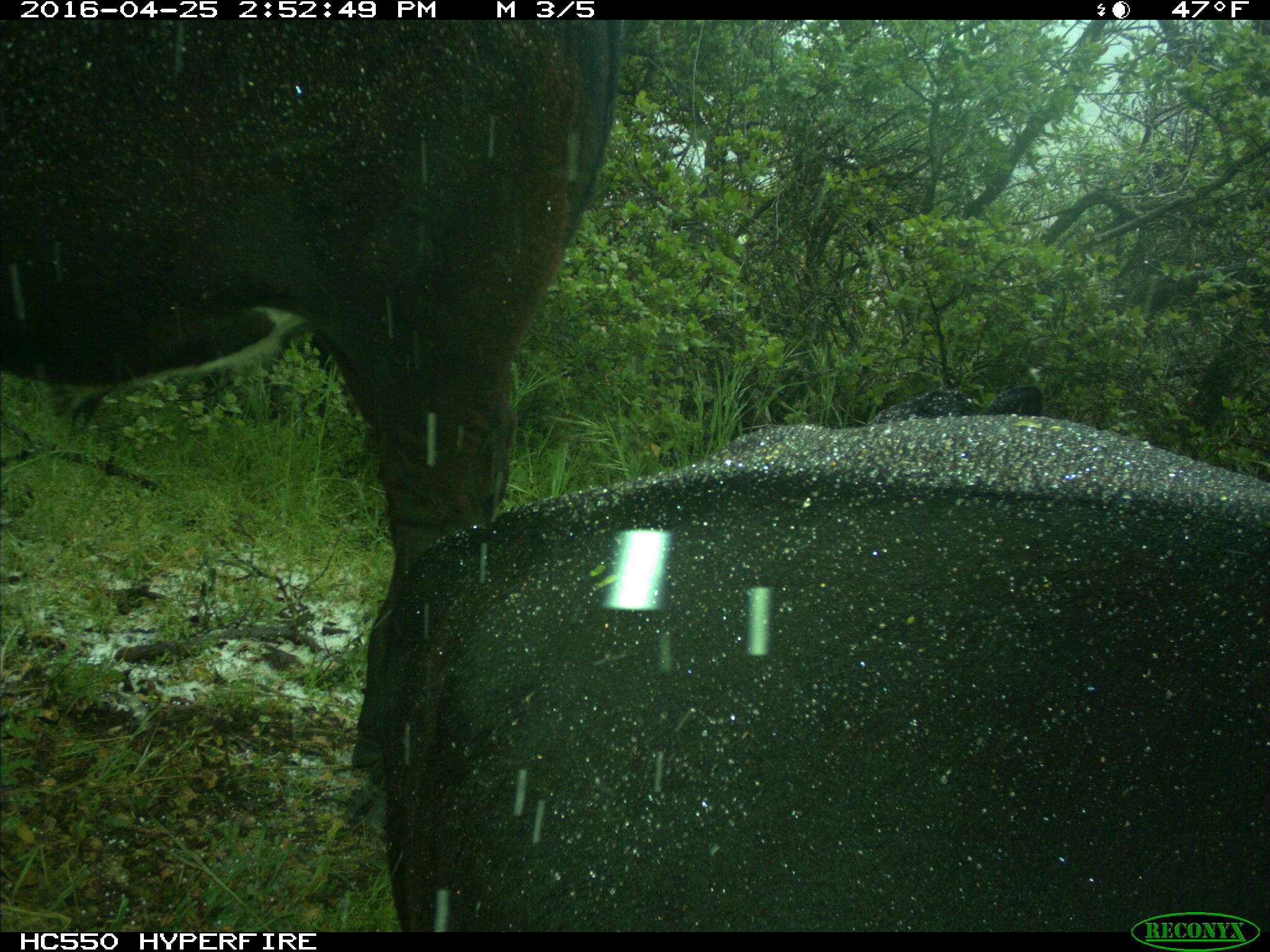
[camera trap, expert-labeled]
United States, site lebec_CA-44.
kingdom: Animalia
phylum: Chordata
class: Mammalia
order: Artiodactyla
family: Bovidae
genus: Bos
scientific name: Bos taurus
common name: domestic cow